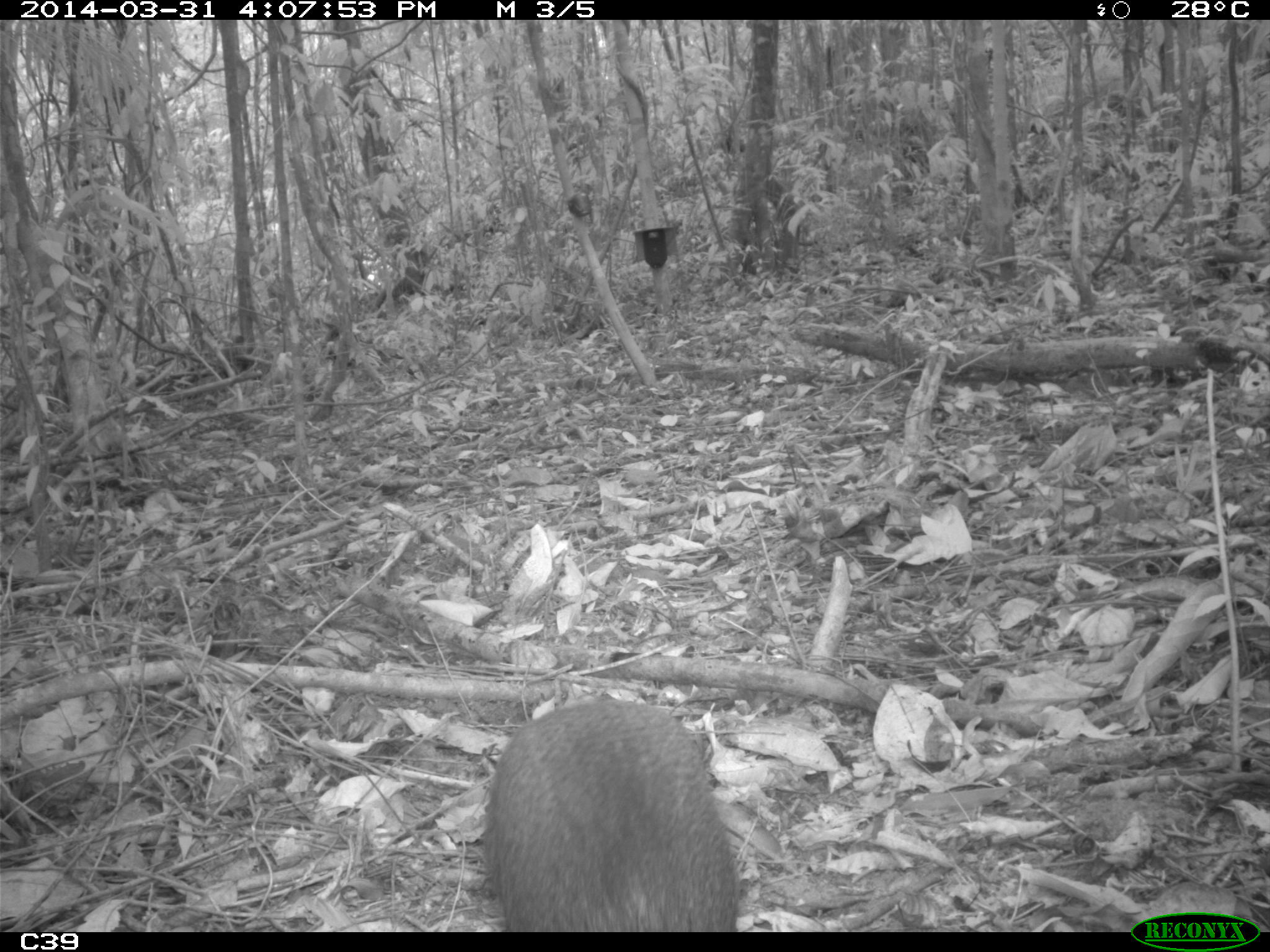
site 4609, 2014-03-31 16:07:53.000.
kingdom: Animalia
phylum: Chordata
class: Mammalia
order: Rodentia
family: Dasyproctidae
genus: Dasyprocta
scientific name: Dasyprocta leporina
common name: red-rumped agouti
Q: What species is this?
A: Dasyprocta leporina (red-rumped agouti).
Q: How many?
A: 1.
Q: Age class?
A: Adult.